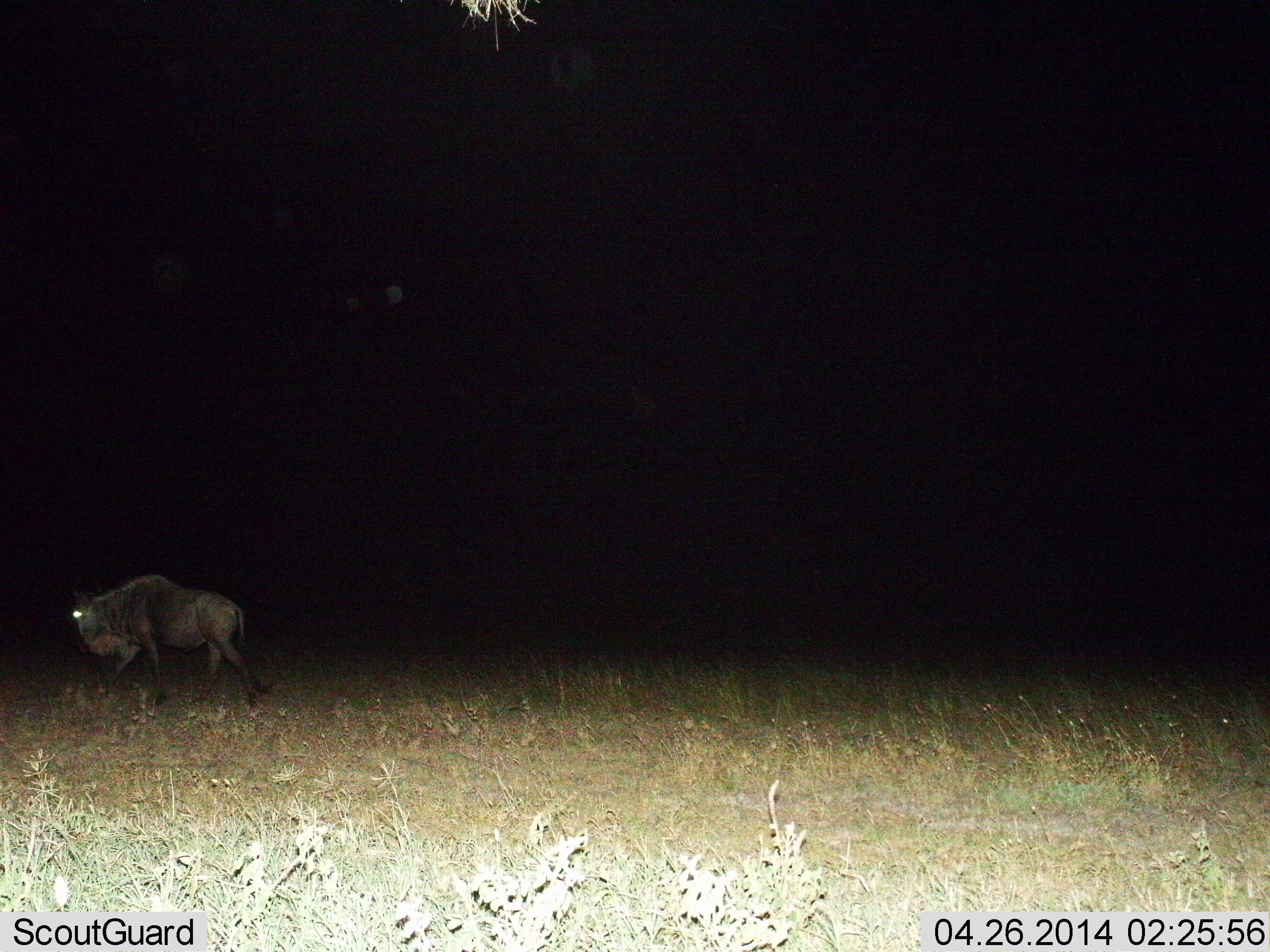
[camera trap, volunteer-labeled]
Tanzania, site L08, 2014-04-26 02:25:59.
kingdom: Animalia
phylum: Chordata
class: Mammalia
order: Artiodactyla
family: Bovidae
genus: Connochaetes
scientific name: Connochaetes taurinus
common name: blue wildebeest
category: wildebeest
Wildebeest (blue wildebeest) (Connochaetes taurinus), count 1. Behavior (volunteer vote fractions): standing 10%, resting 0%, moving 90%, interacting 0%. Young present (vote fraction): 0%. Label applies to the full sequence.